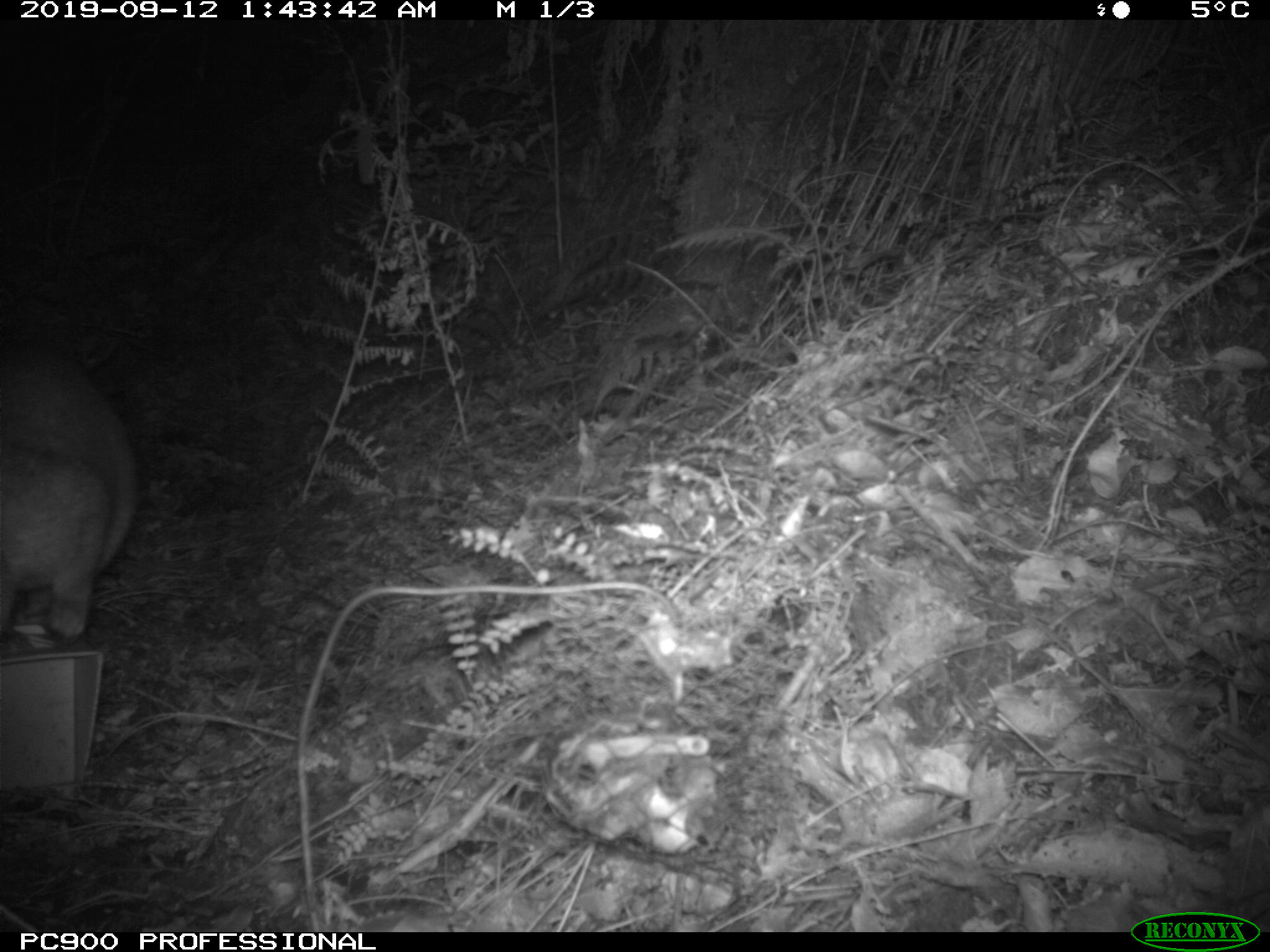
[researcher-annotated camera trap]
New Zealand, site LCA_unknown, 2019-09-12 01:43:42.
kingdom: Animalia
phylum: Chordata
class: Mammalia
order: Diprotodontia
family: Phalangeridae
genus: Trichosurus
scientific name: Trichosurus vulpecula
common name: common brushtail possum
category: possum